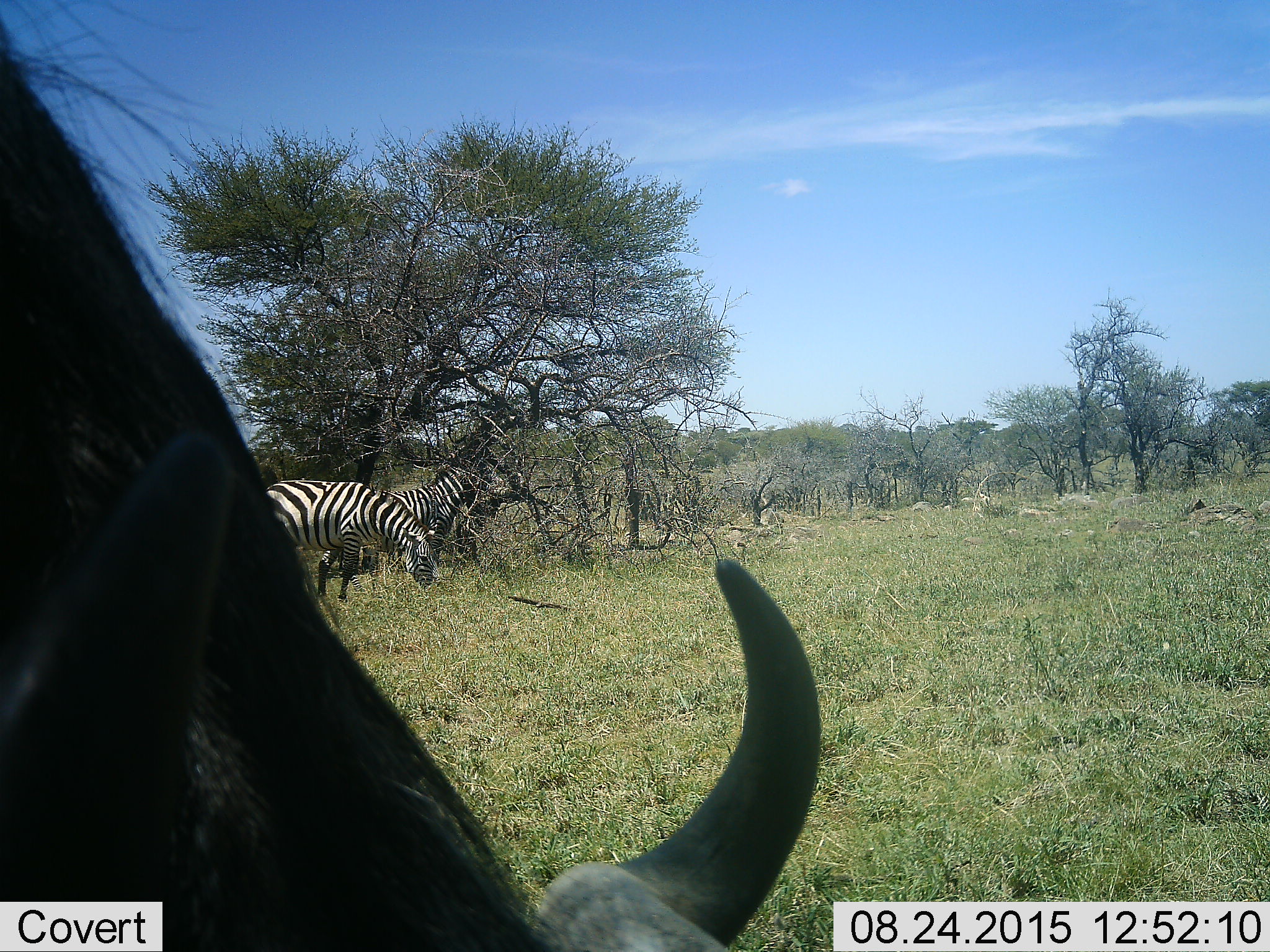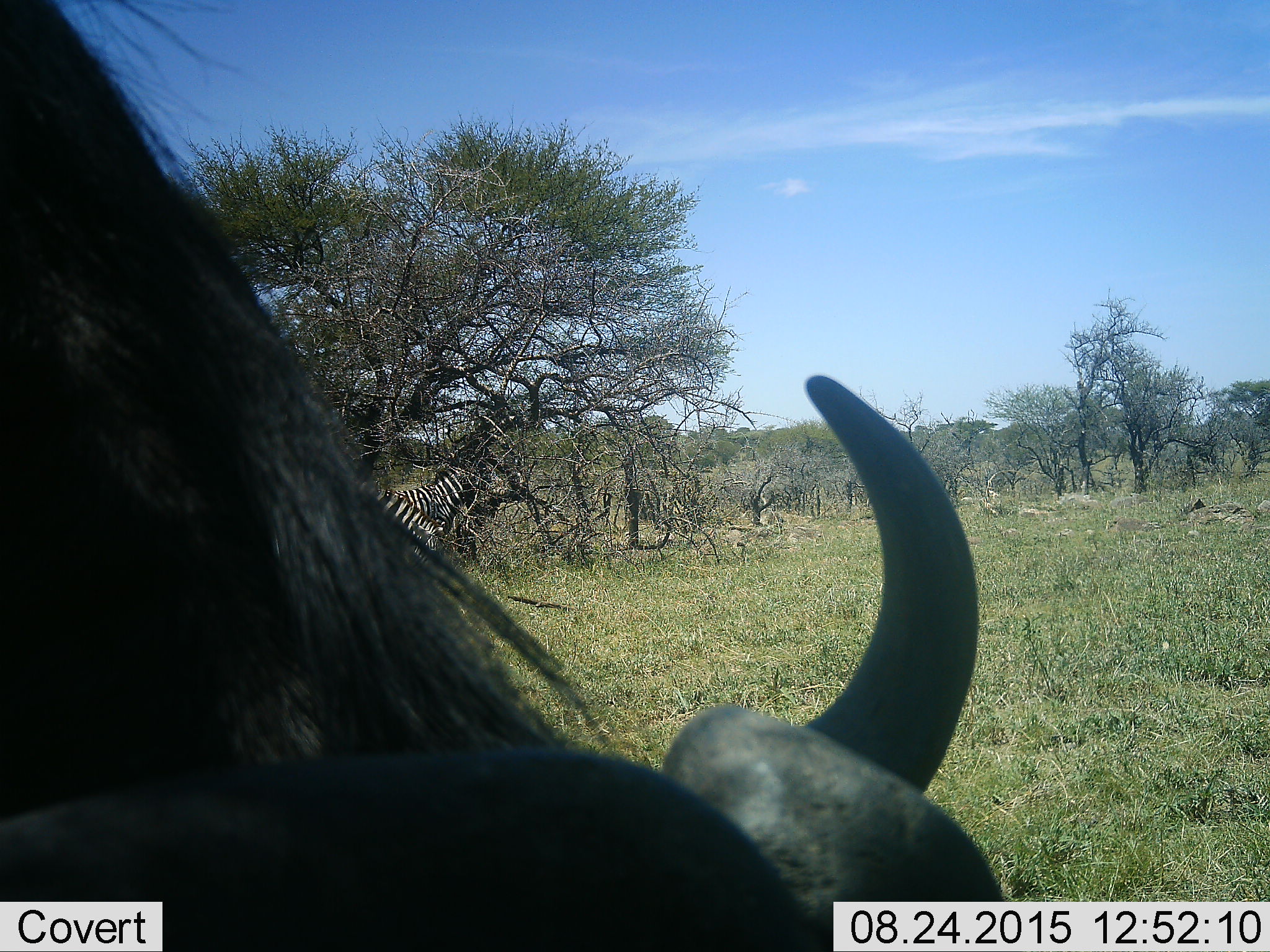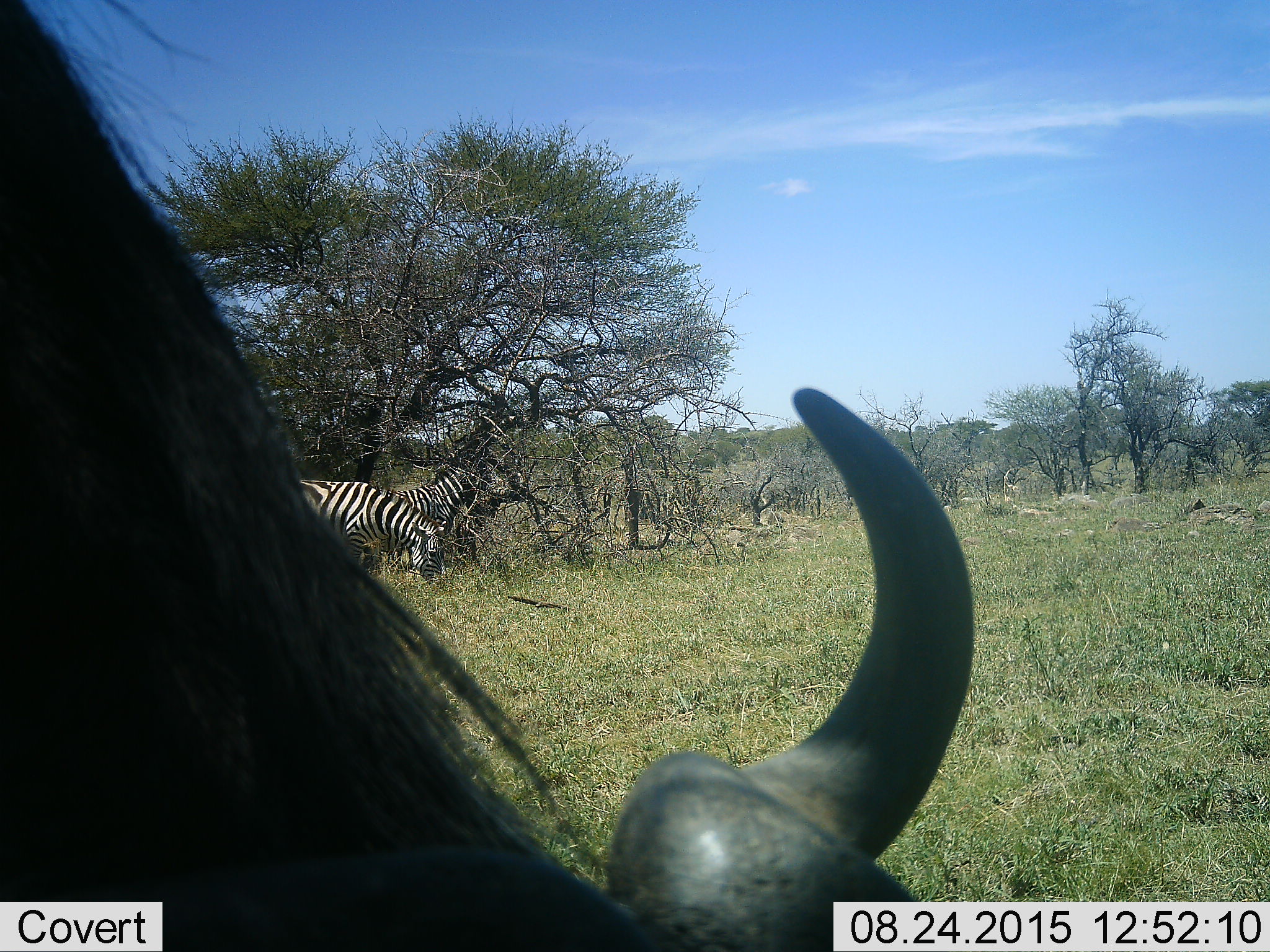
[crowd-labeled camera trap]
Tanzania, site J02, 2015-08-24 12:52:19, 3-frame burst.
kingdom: Animalia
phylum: Chordata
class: Mammalia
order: Artiodactyla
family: Bovidae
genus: Connochaetes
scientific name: Connochaetes taurinus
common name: blue wildebeest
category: wildebeest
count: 1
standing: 20%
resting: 0%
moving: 0%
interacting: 0%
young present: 0%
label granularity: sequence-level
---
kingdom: Animalia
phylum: Chordata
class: Mammalia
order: Perissodactyla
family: Equidae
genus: Equus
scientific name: Equus quagga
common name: plains zebra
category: zebra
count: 2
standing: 33%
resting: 0%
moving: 0%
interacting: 0%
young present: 0%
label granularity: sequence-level